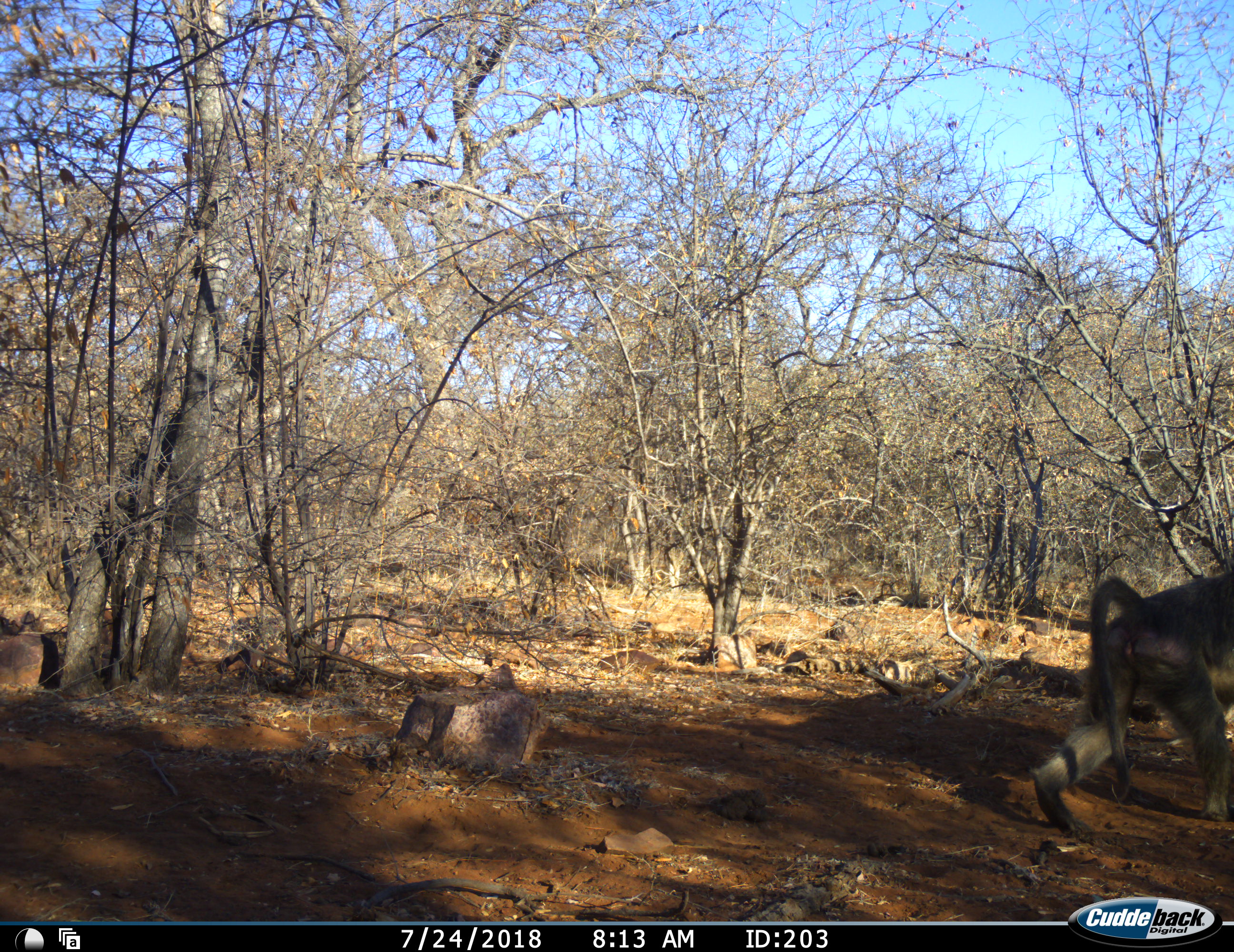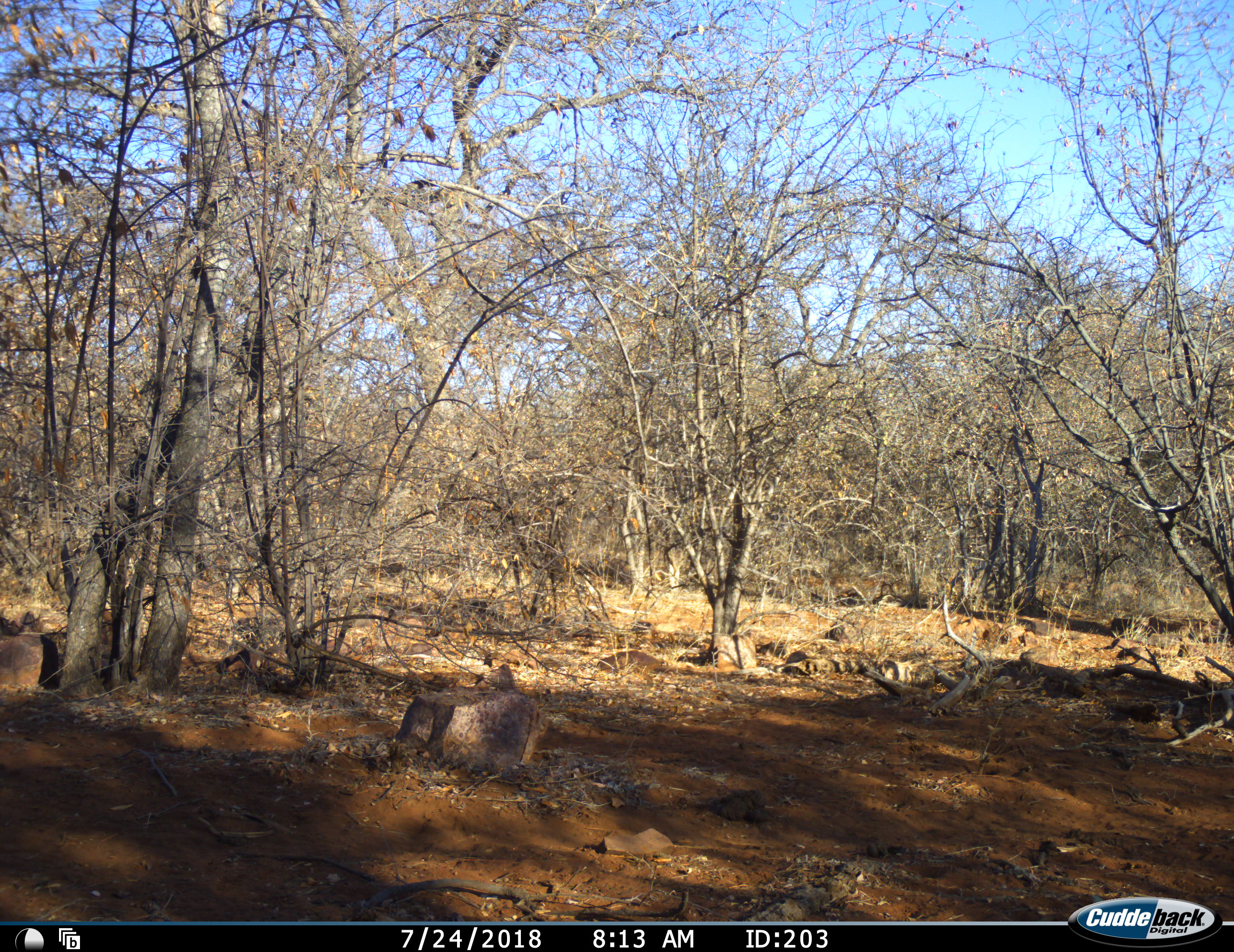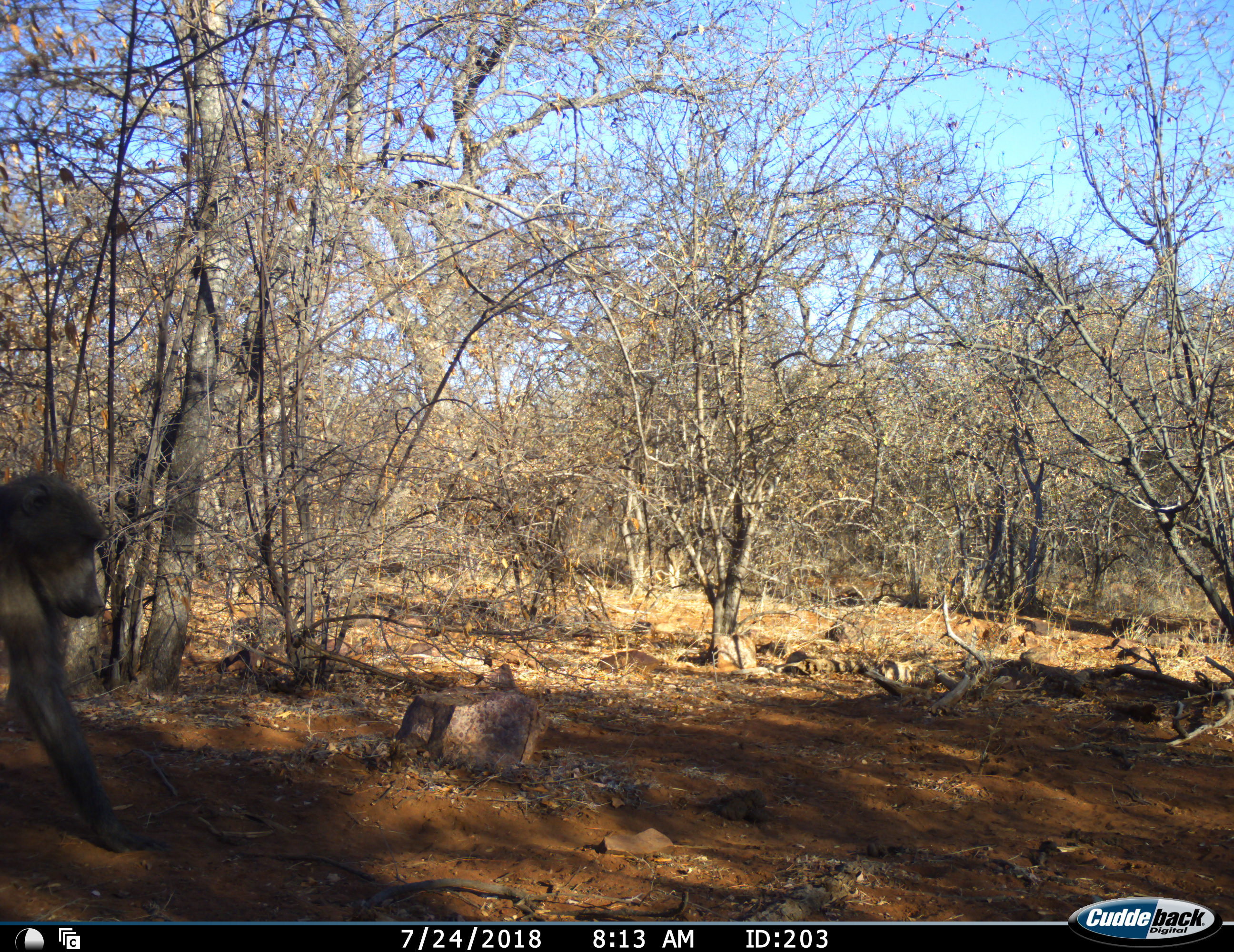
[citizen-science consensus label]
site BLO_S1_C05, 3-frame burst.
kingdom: Animalia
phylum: Chordata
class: Mammalia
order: Primates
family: Cercopithecidae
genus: Papio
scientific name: Papio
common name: baboon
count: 2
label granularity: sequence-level